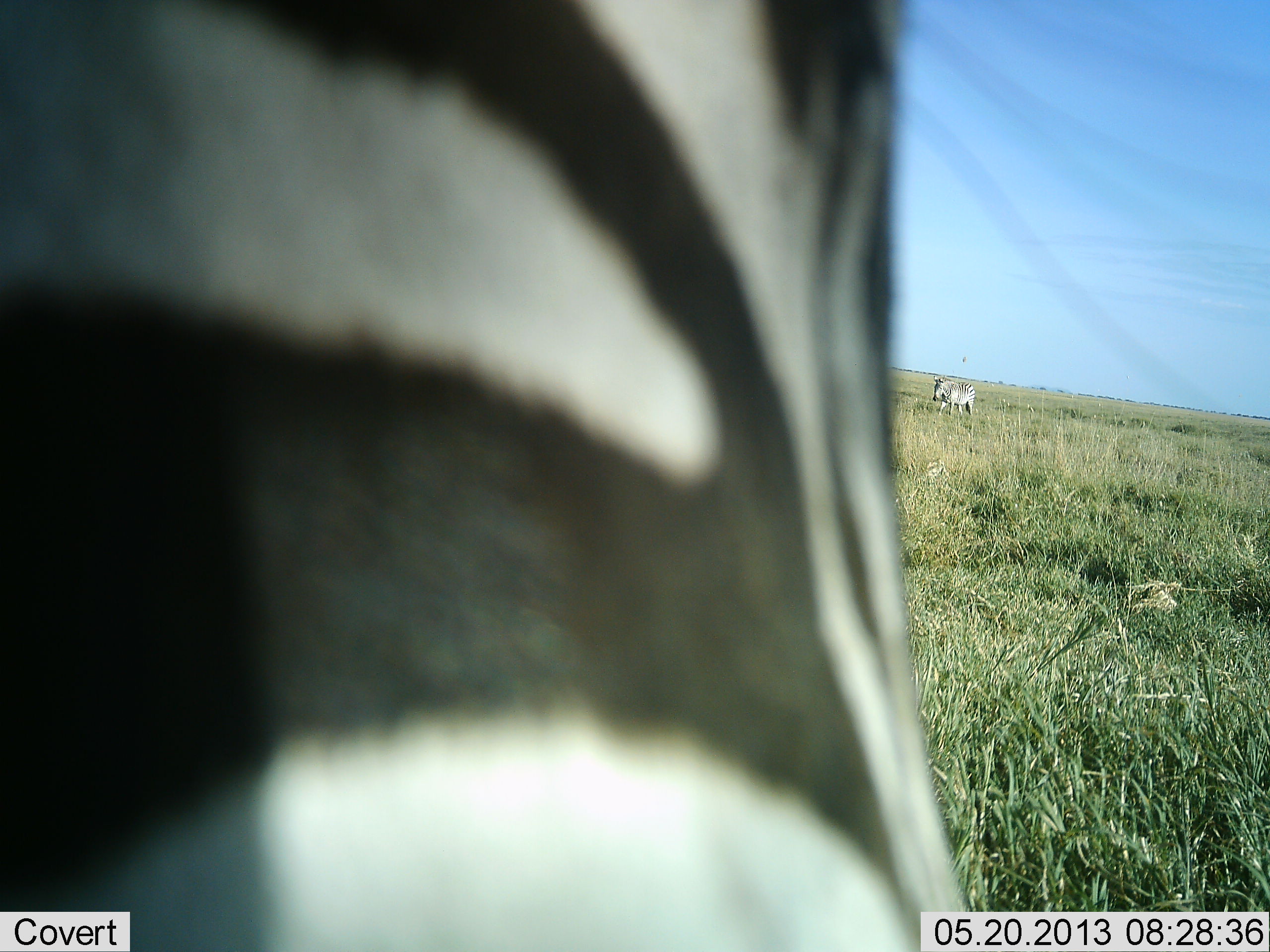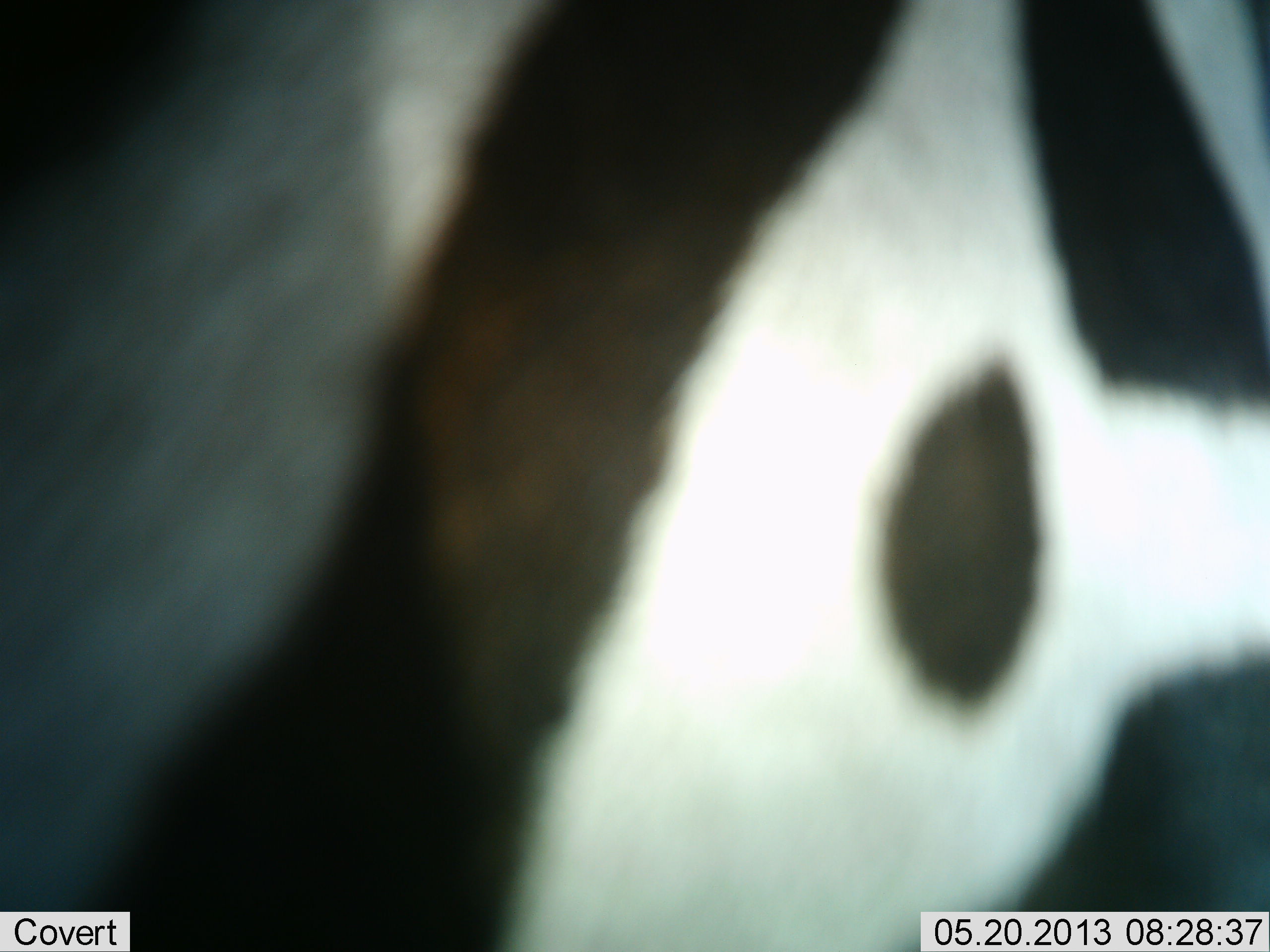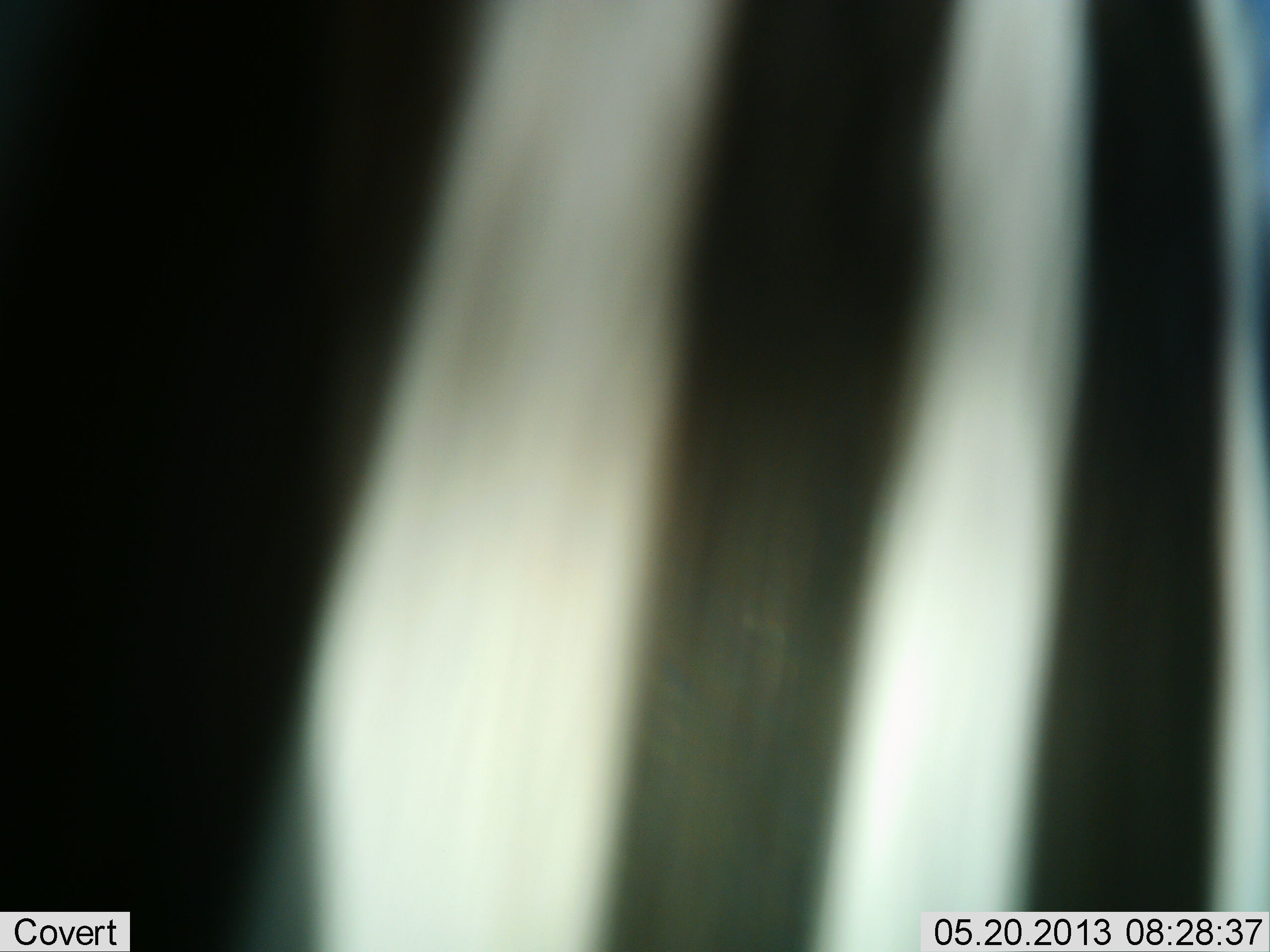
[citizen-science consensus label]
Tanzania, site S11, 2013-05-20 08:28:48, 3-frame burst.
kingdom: Animalia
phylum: Chordata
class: Mammalia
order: Perissodactyla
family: Equidae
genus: Equus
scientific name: Equus quagga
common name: plains zebra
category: zebra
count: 2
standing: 70%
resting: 0%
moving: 50%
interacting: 3%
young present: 0%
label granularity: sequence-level